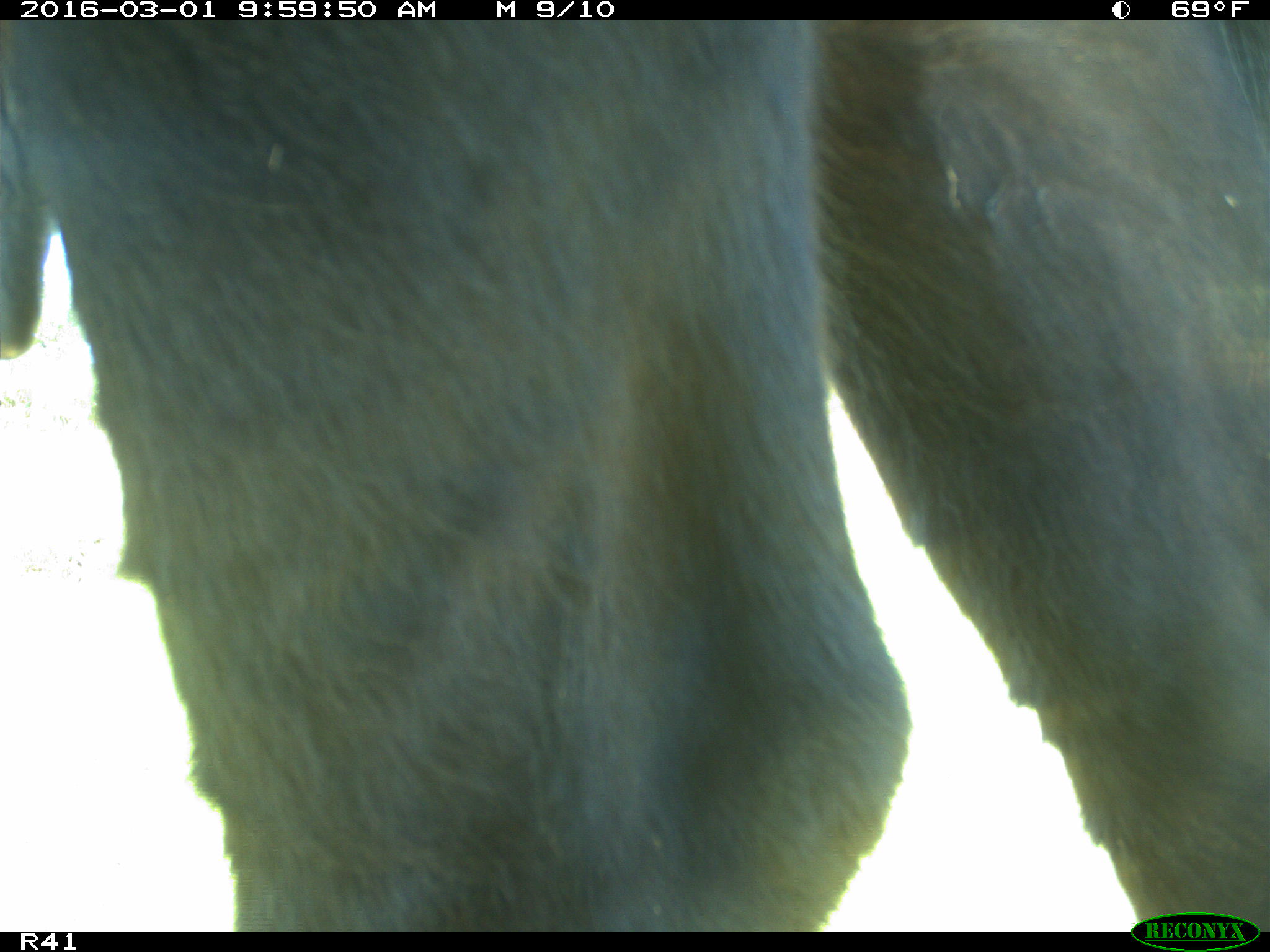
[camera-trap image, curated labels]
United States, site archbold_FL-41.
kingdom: Animalia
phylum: Chordata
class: Mammalia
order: Artiodactyla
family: Bovidae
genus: Bos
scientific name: Bos taurus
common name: domestic cow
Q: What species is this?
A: Bos taurus (domestic cow).